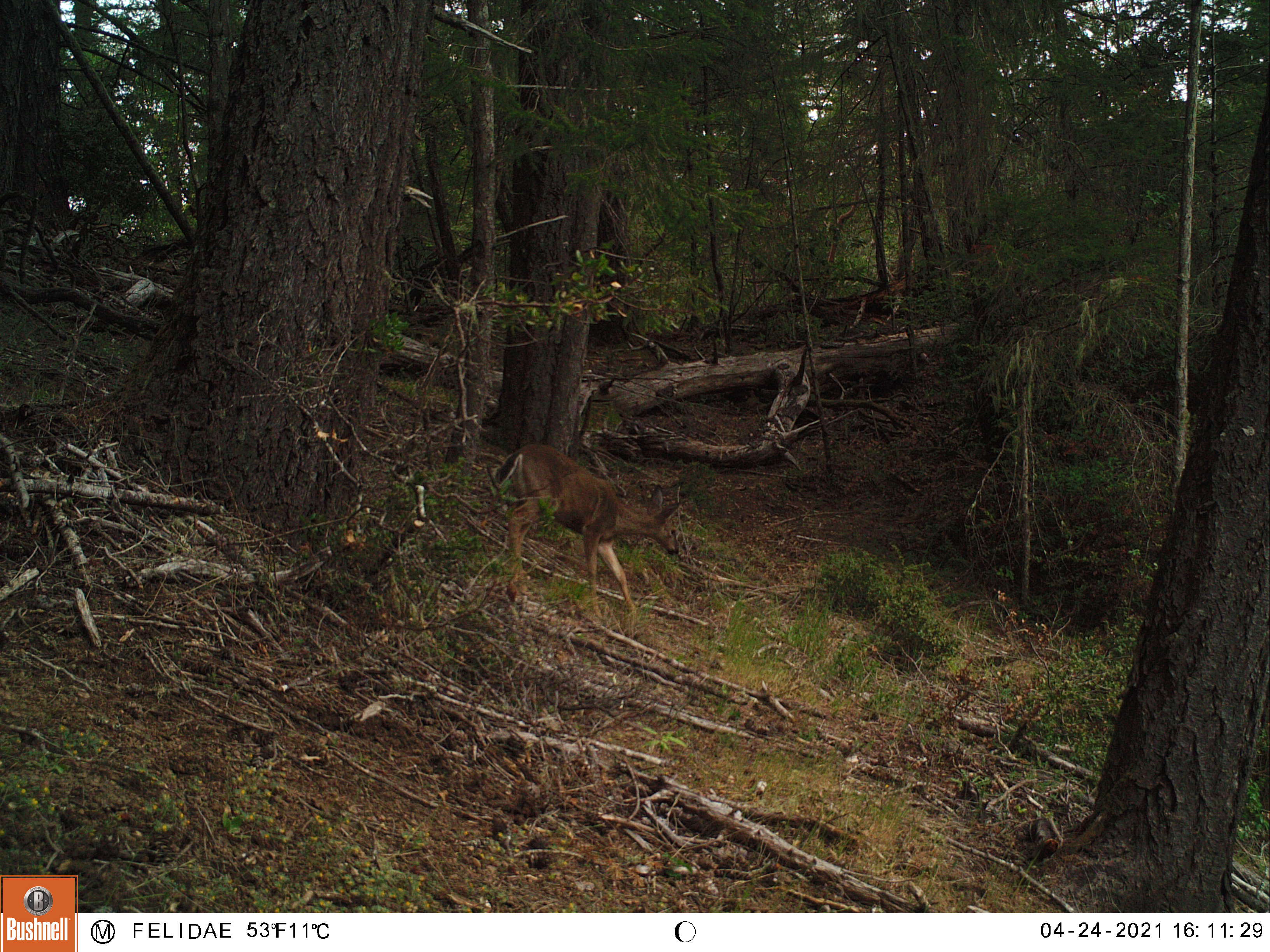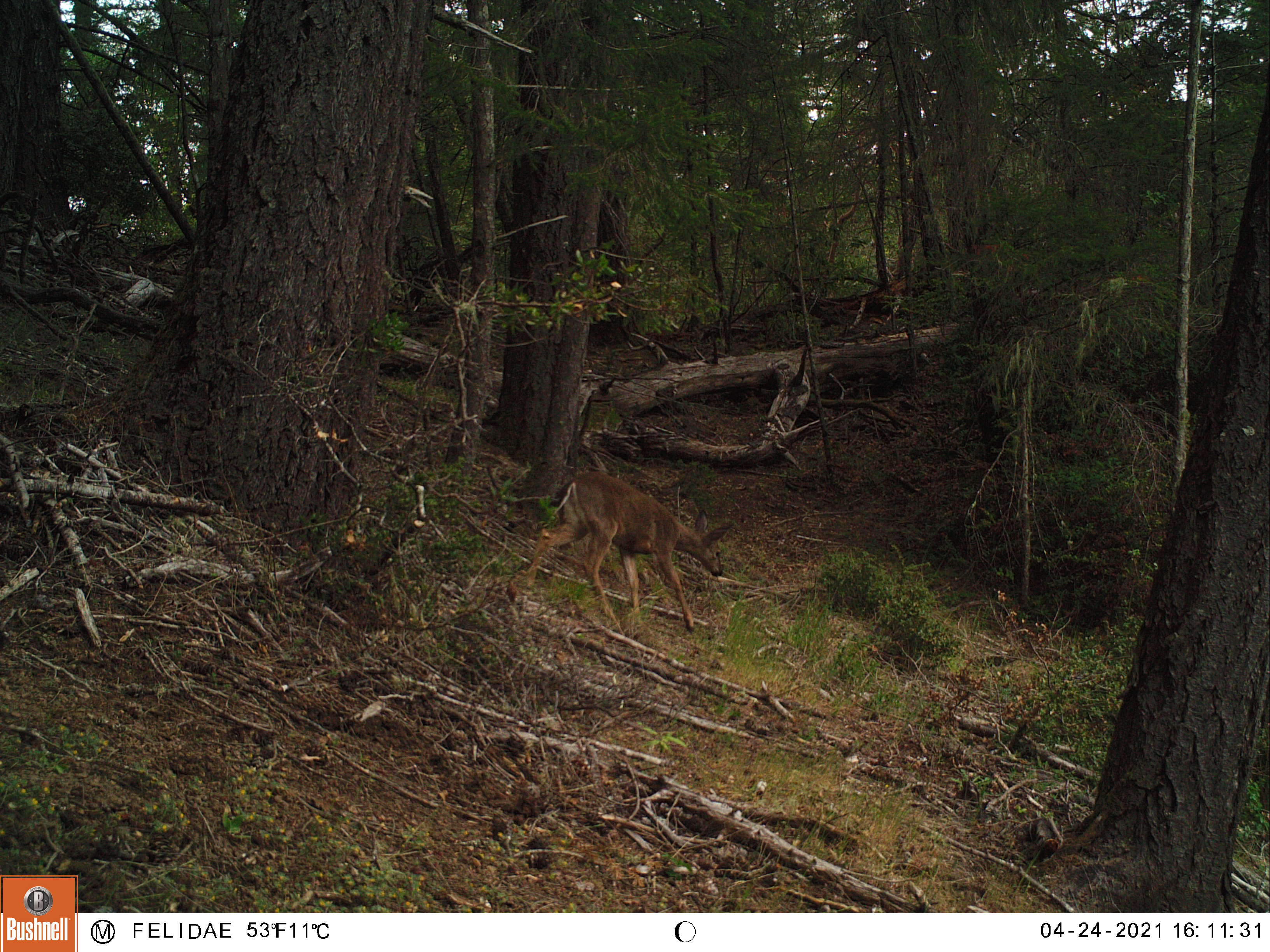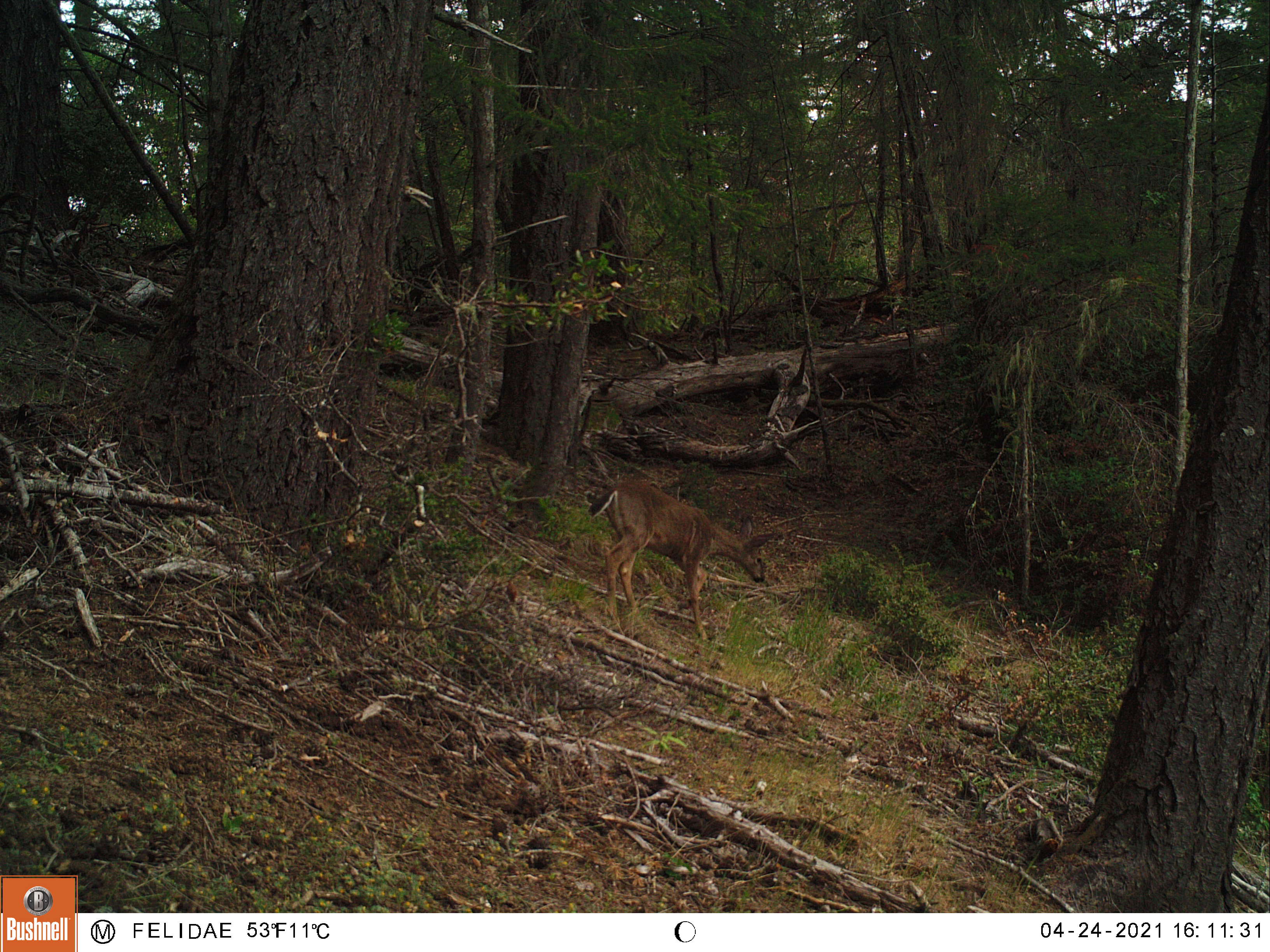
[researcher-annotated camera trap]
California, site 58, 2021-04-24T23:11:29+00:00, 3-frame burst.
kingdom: Animalia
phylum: Chordata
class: Mammalia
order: Artiodactyla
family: Cervidae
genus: Odocoileus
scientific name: Odocoileus hemionus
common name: mule deer